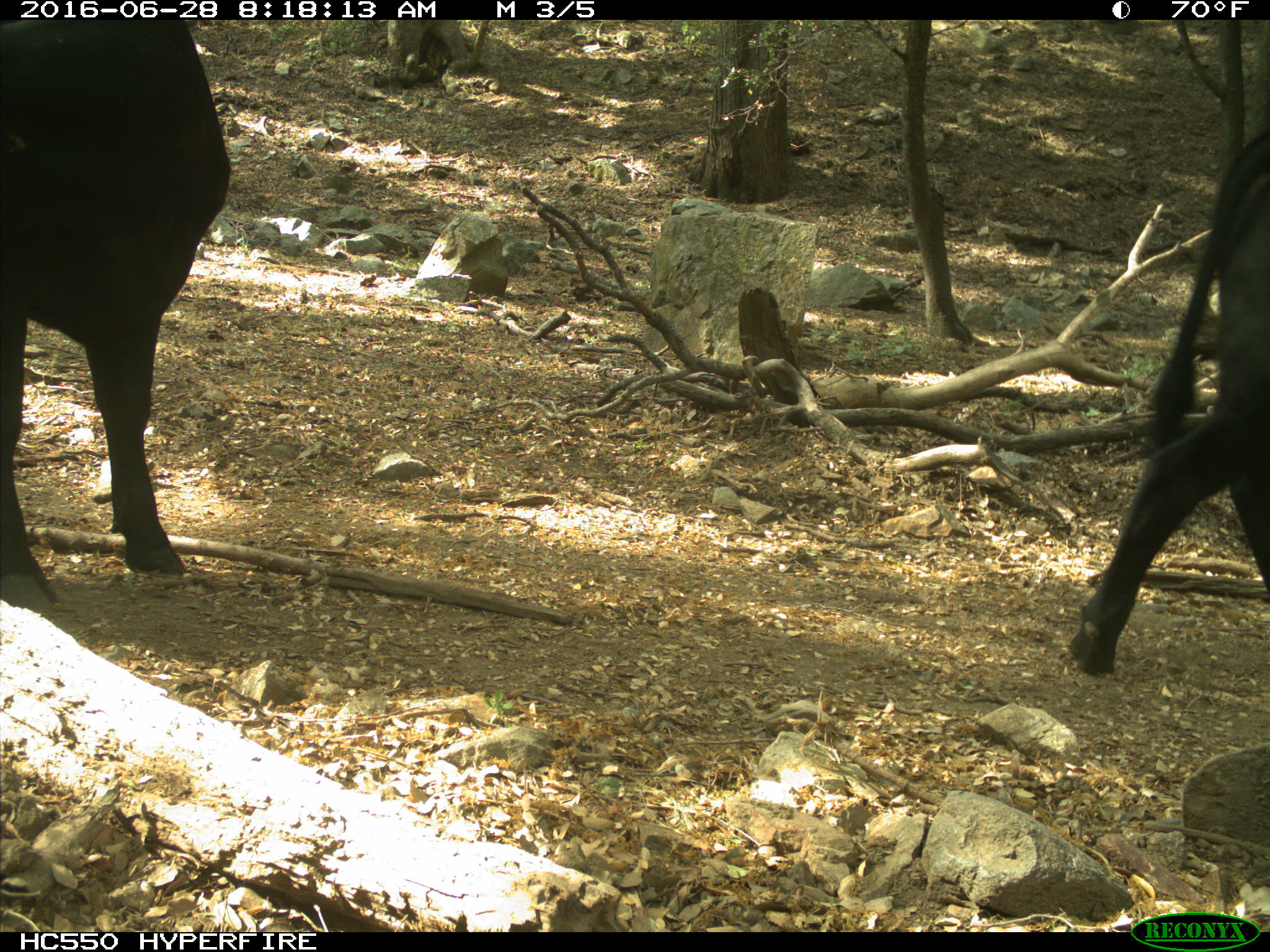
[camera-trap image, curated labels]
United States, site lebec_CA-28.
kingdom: Animalia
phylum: Chordata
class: Mammalia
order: Artiodactyla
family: Bovidae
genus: Bos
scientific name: Bos taurus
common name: domestic cow